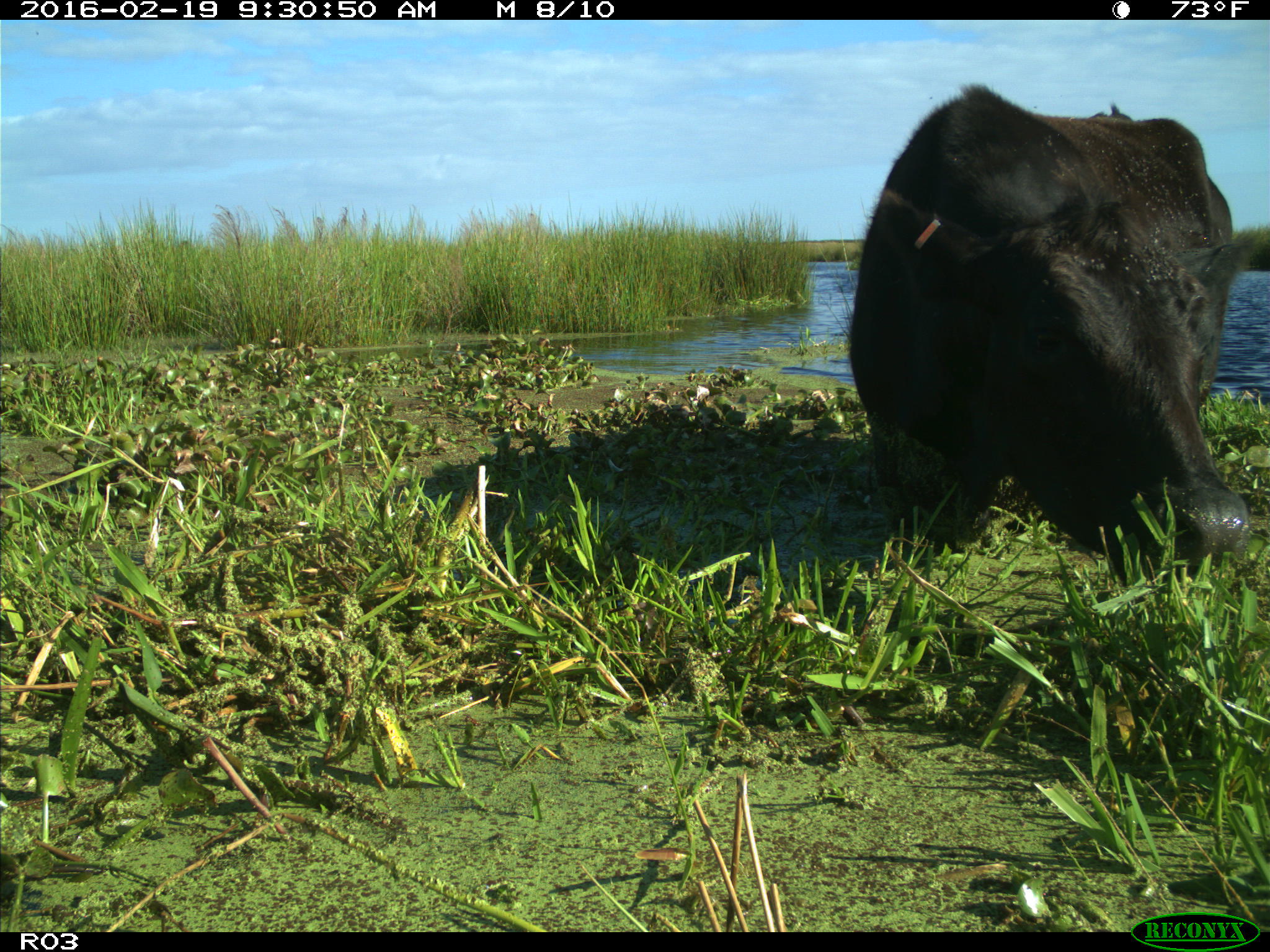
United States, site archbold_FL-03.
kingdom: Animalia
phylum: Chordata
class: Mammalia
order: Artiodactyla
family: Bovidae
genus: Bos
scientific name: Bos taurus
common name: domestic cow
Bos taurus (domestic cow).